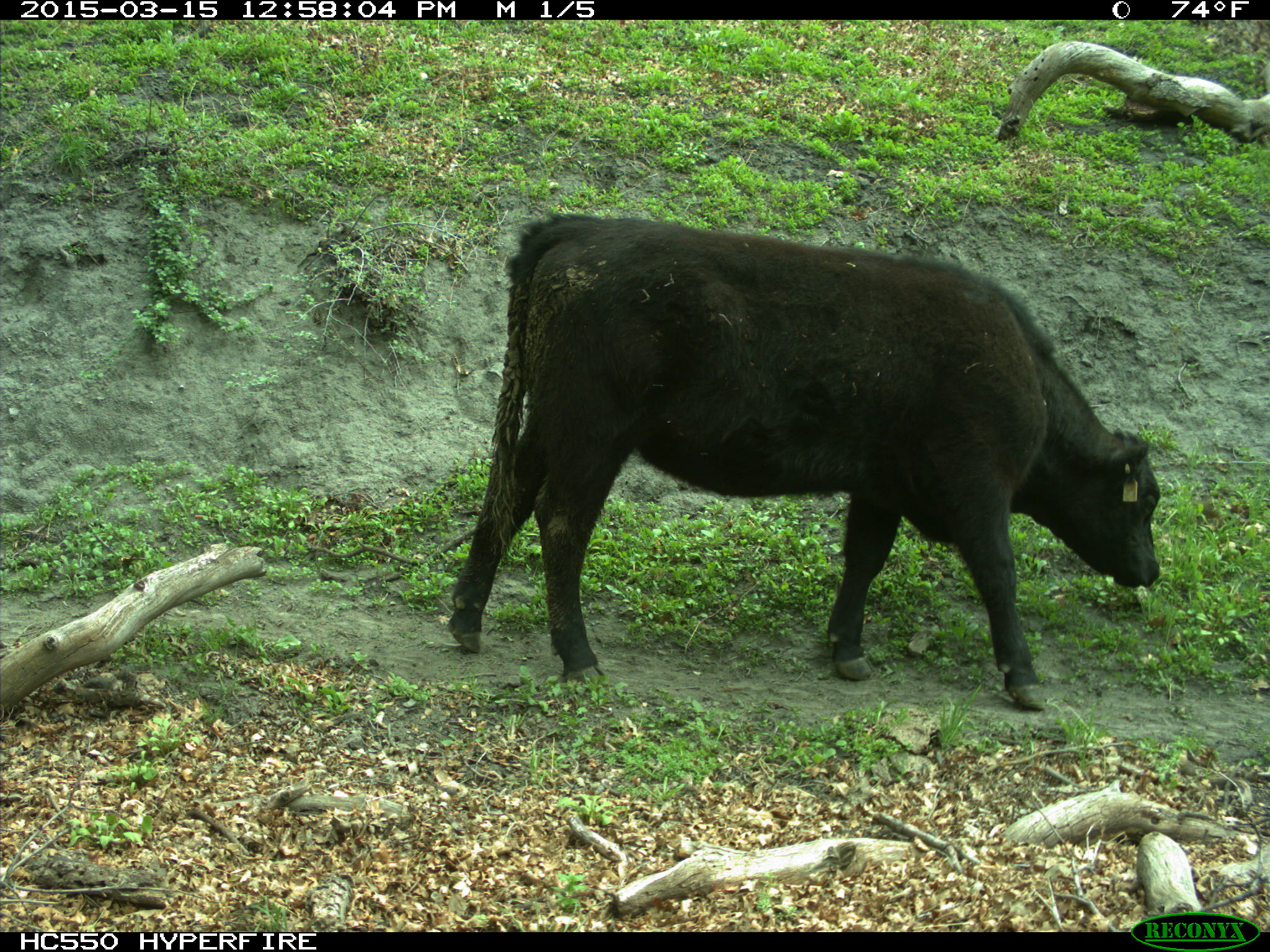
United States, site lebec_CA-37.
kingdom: Animalia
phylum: Chordata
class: Mammalia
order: Artiodactyla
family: Bovidae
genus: Bos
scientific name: Bos taurus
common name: domestic cow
Bos taurus (domestic cow).